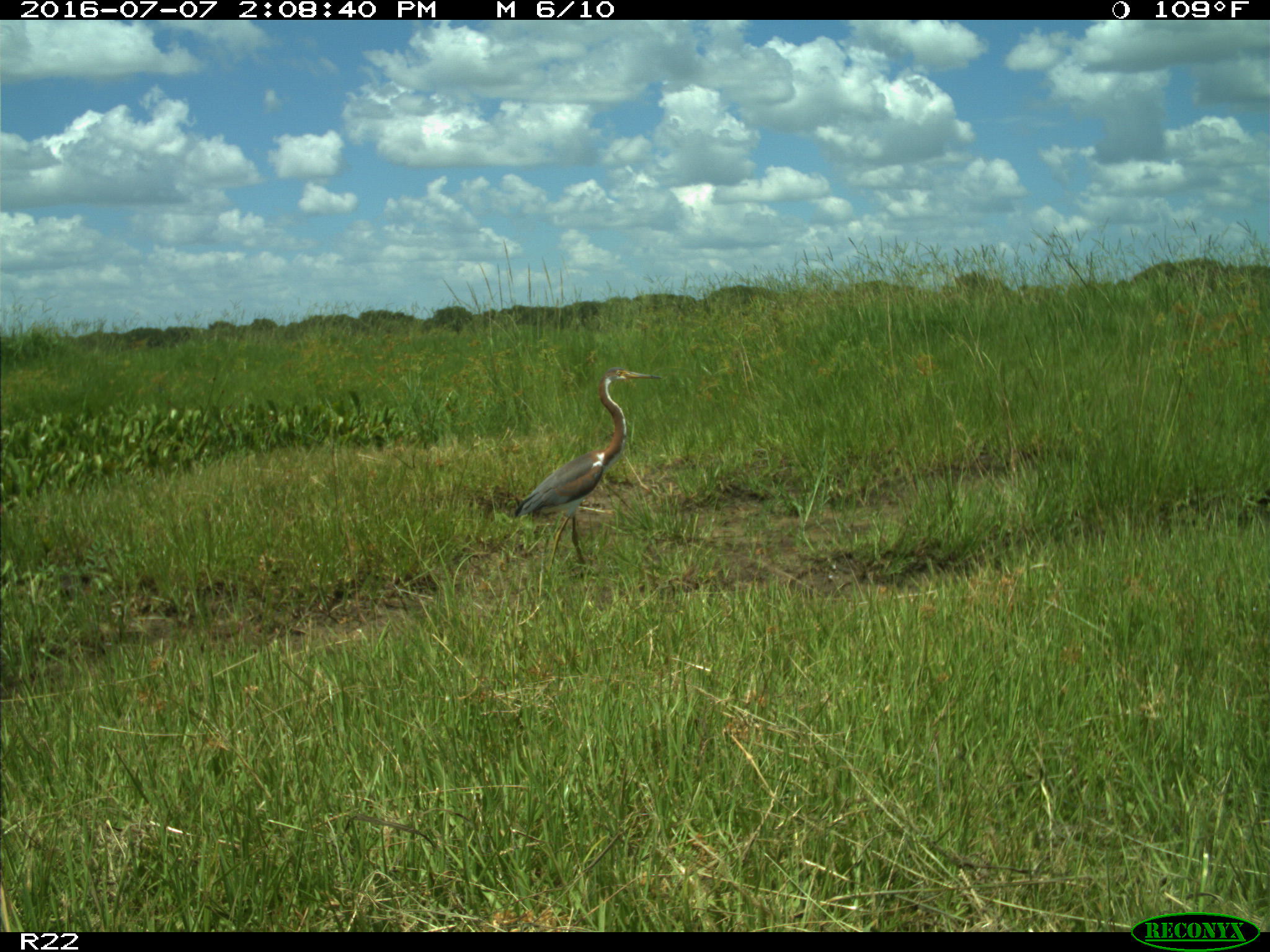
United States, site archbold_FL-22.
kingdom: Animalia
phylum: Chordata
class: Aves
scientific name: Aves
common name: birds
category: unidentified bird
Unidentified bird (birds) (Aves).